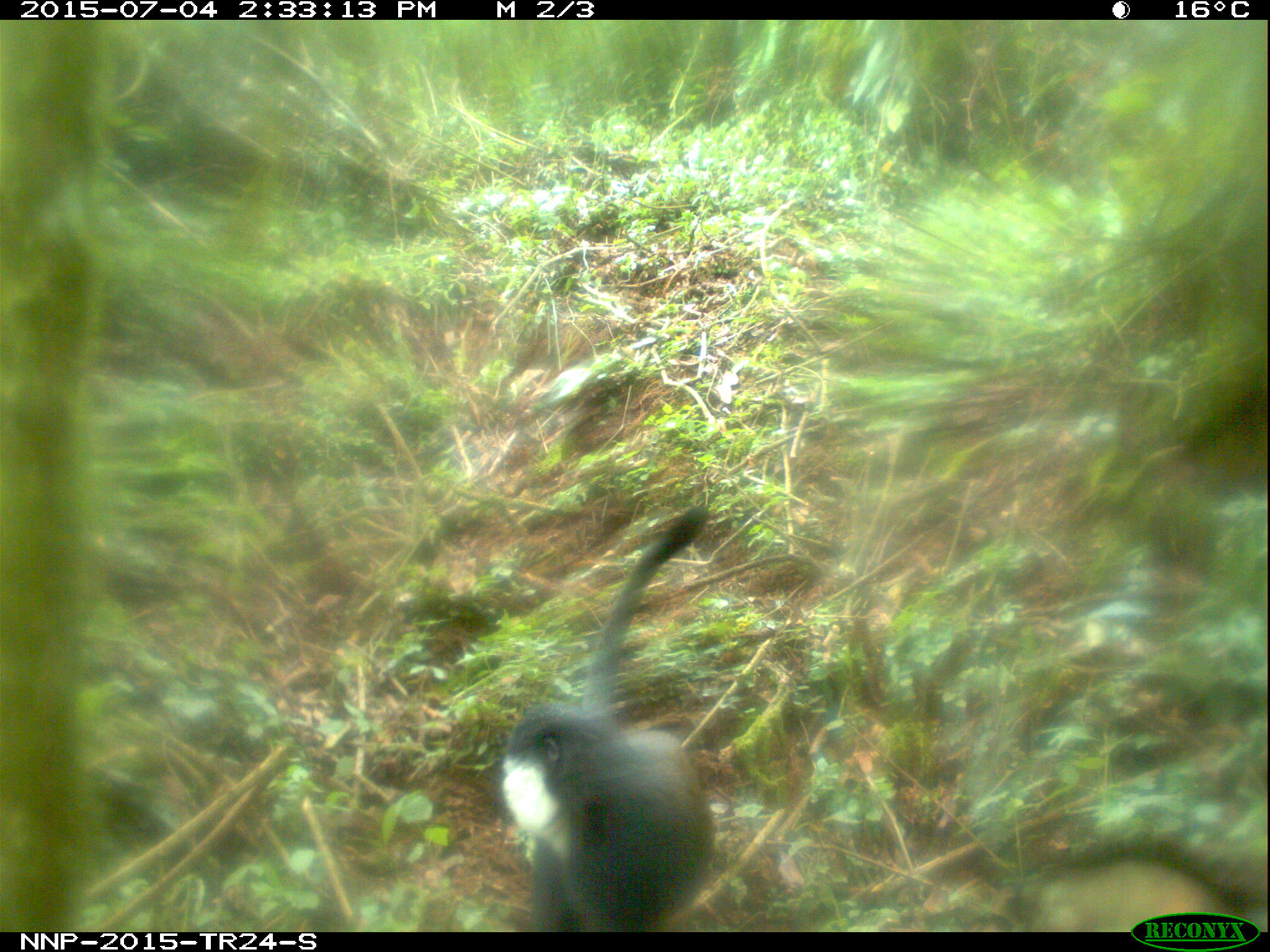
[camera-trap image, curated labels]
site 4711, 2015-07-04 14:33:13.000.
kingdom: Animalia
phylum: Chordata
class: Mammalia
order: Primates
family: Cercopithecidae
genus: Allochrocebus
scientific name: Allochrocebus lhoesti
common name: l'hoest's monkey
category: cercopithecus lhoesti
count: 1